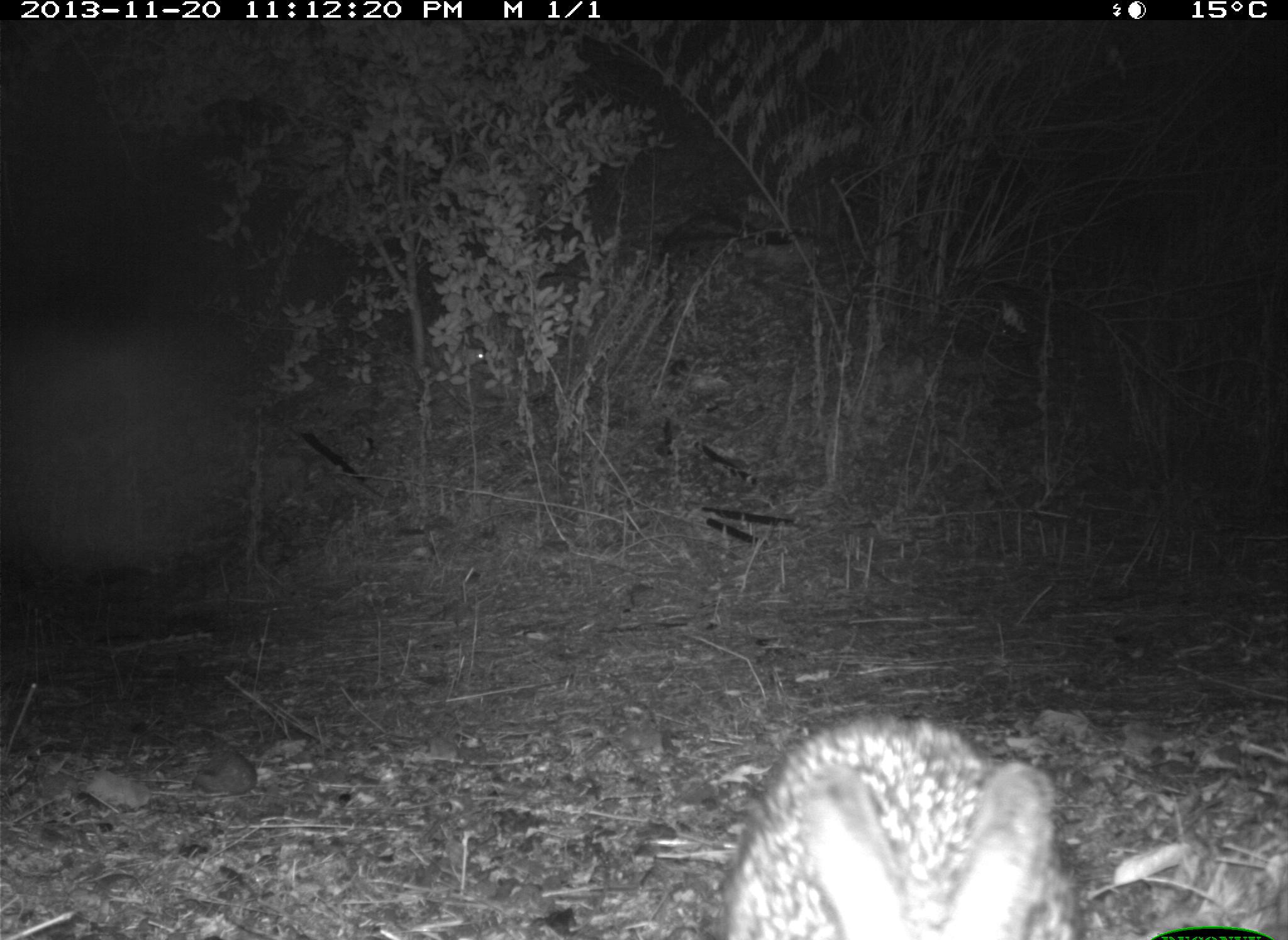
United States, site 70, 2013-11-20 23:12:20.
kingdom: Animalia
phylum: Chordata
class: Mammalia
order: Lagomorpha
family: Leporidae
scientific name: Leporidae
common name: rabbits and hares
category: rabbit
Rabbit (rabbits and hares) (Leporidae).